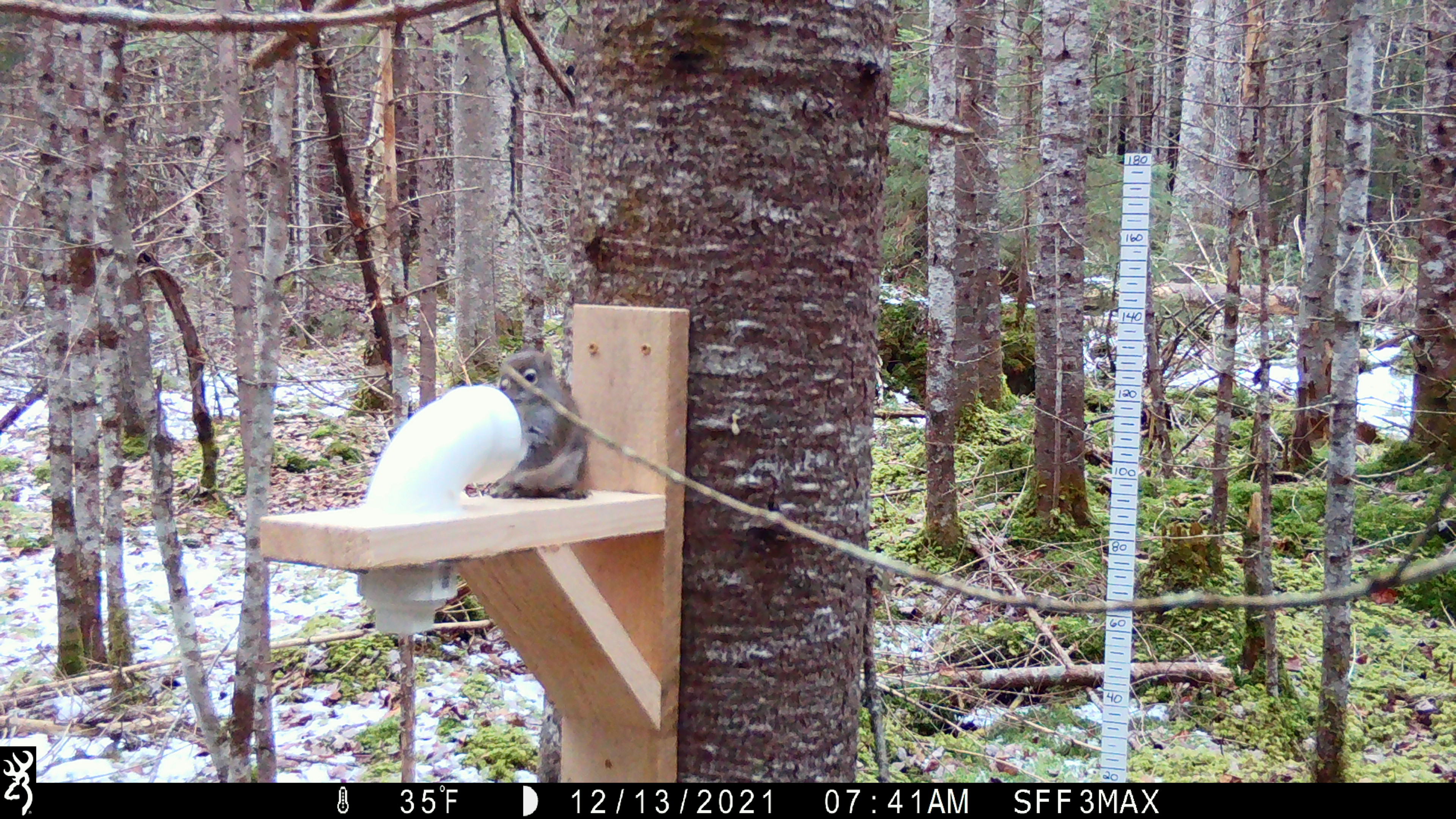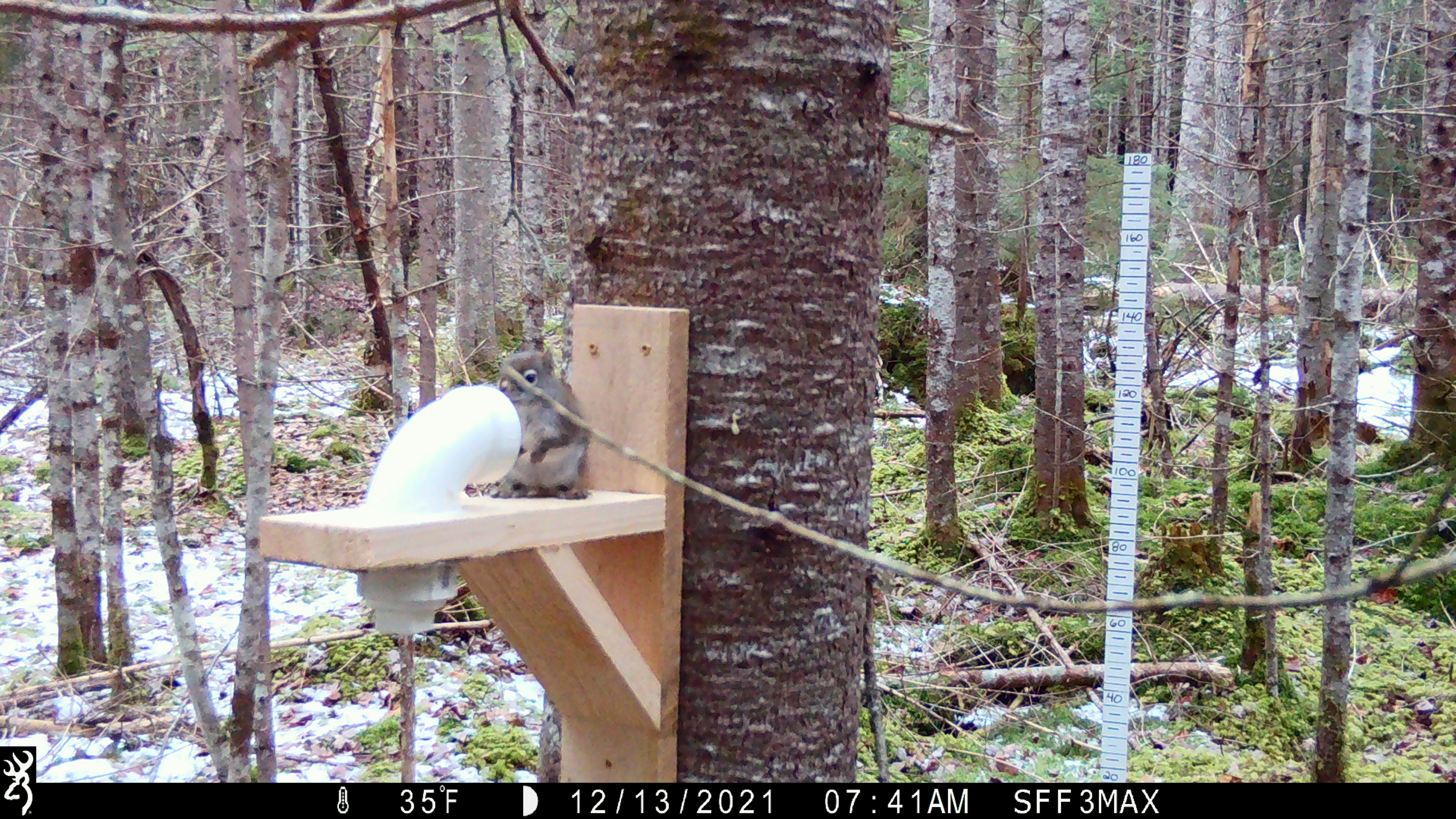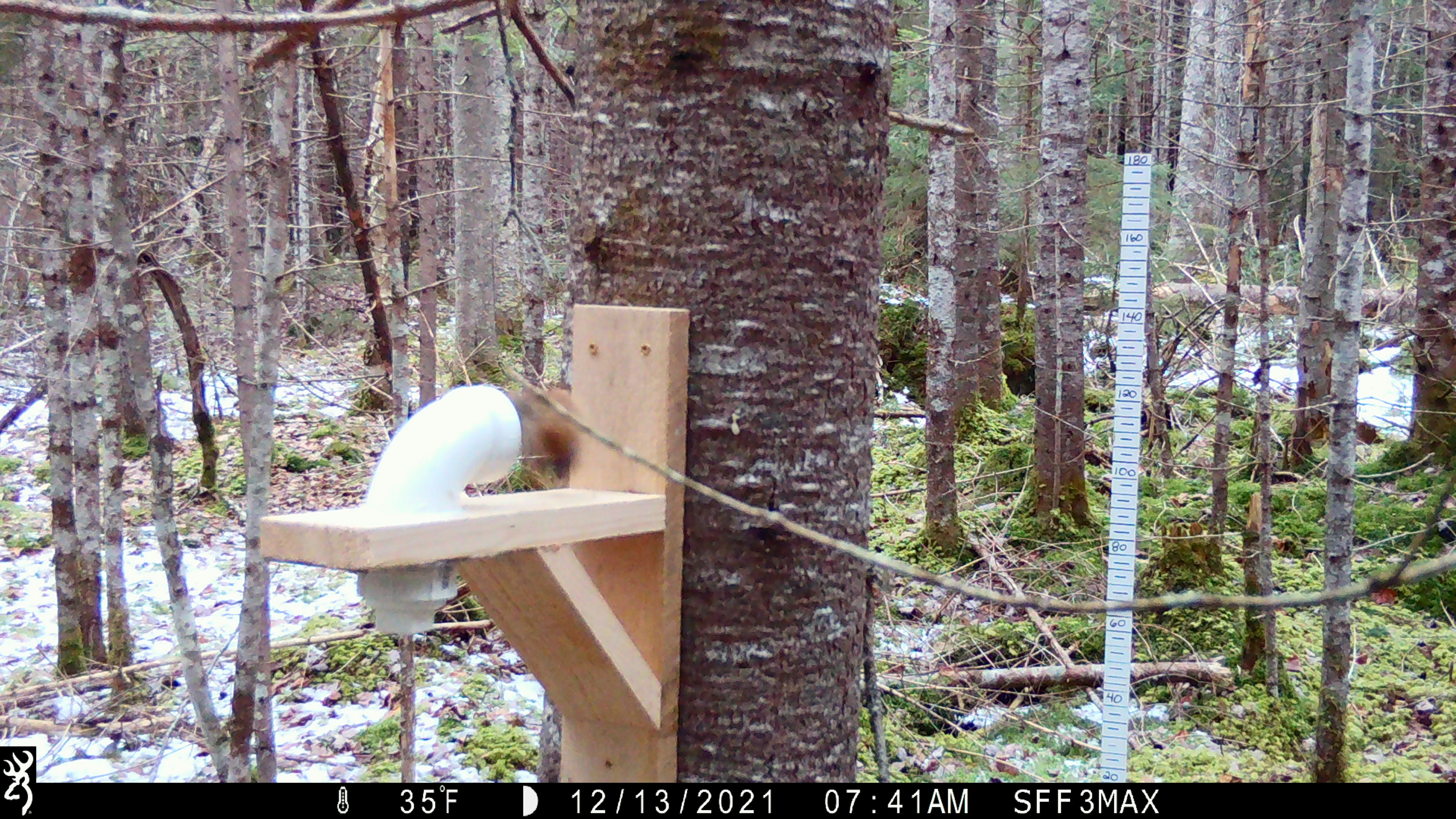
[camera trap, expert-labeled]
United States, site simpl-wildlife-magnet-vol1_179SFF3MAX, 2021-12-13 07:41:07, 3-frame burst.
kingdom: Animalia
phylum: Chordata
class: Mammalia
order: Rodentia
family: Sciuridae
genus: Tamiasciurus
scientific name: Tamiasciurus hudsonicus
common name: red squirrel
Red squirrel (Tamiasciurus hudsonicus).